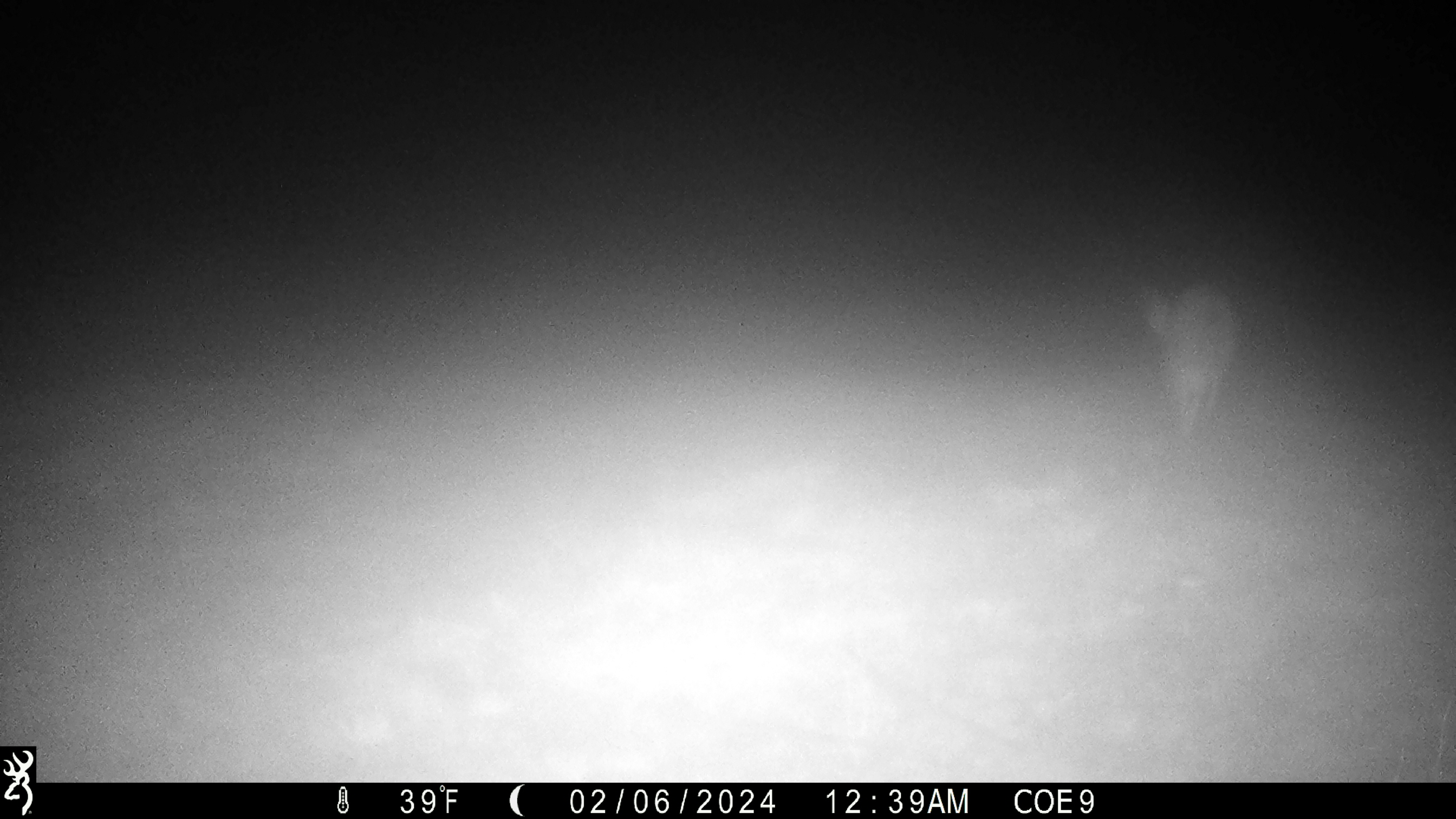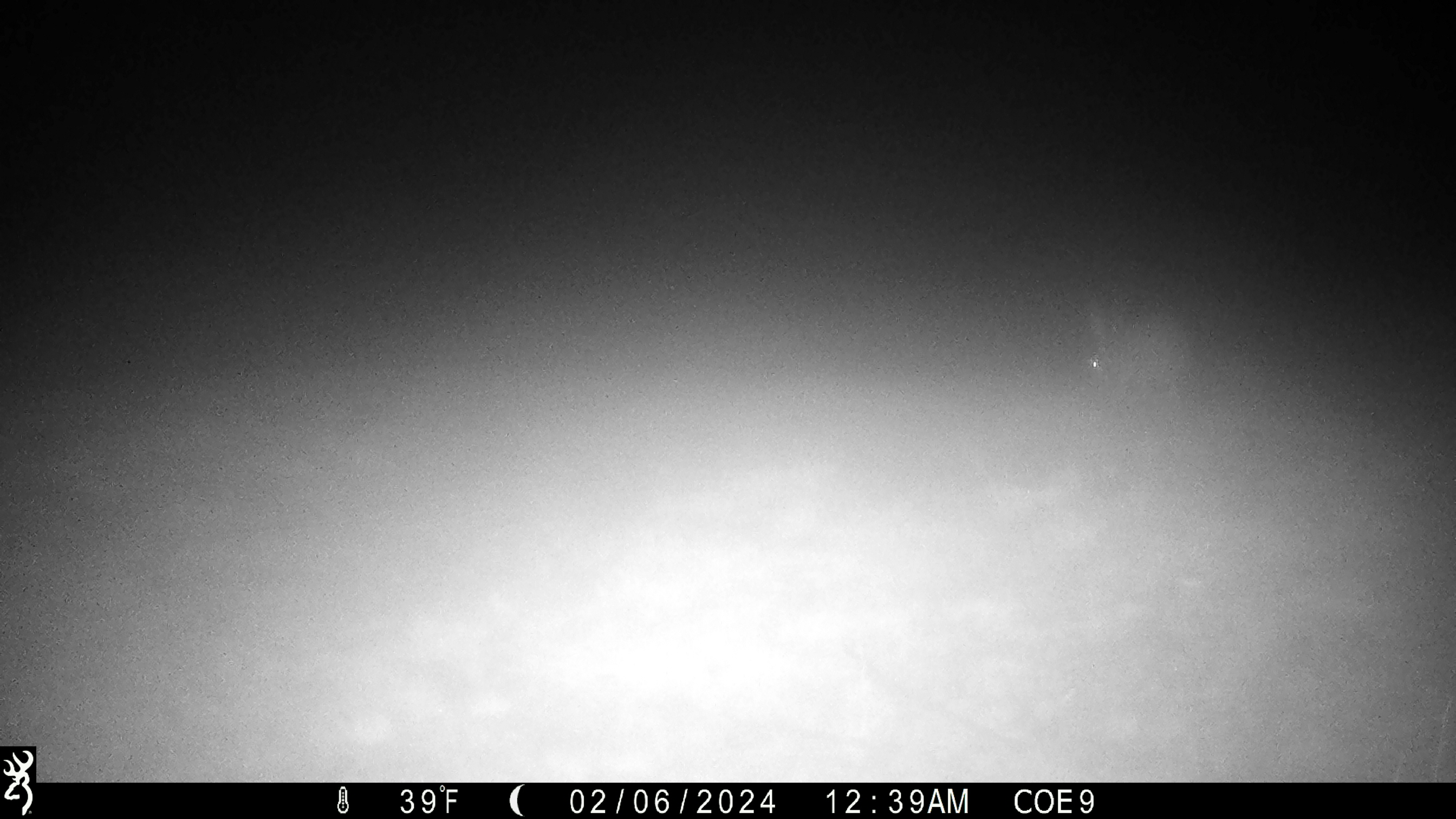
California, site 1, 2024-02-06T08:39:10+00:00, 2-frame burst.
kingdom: Animalia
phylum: Chordata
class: Mammalia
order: Lagomorpha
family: Leporidae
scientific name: Leporidae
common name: rabbit